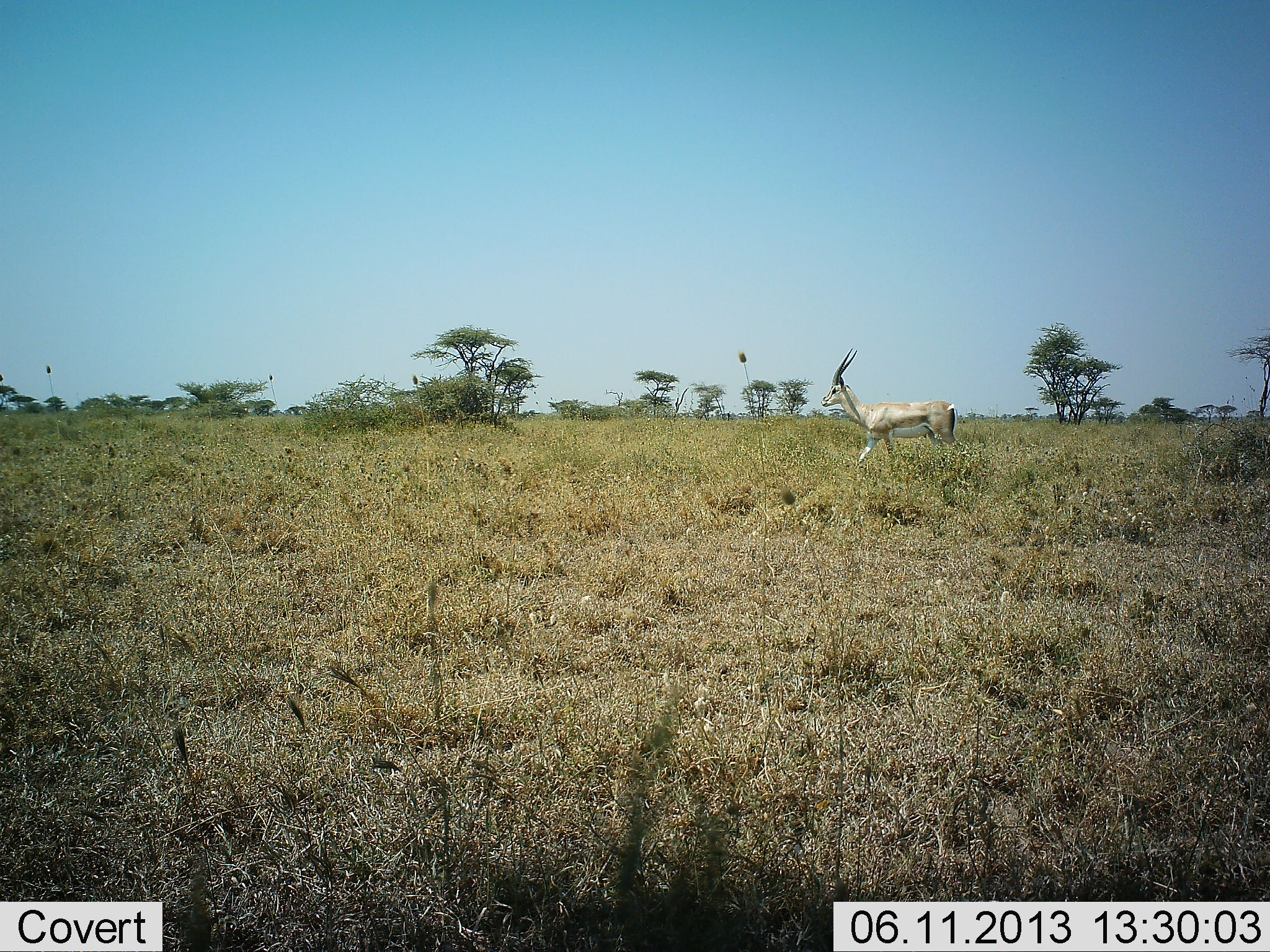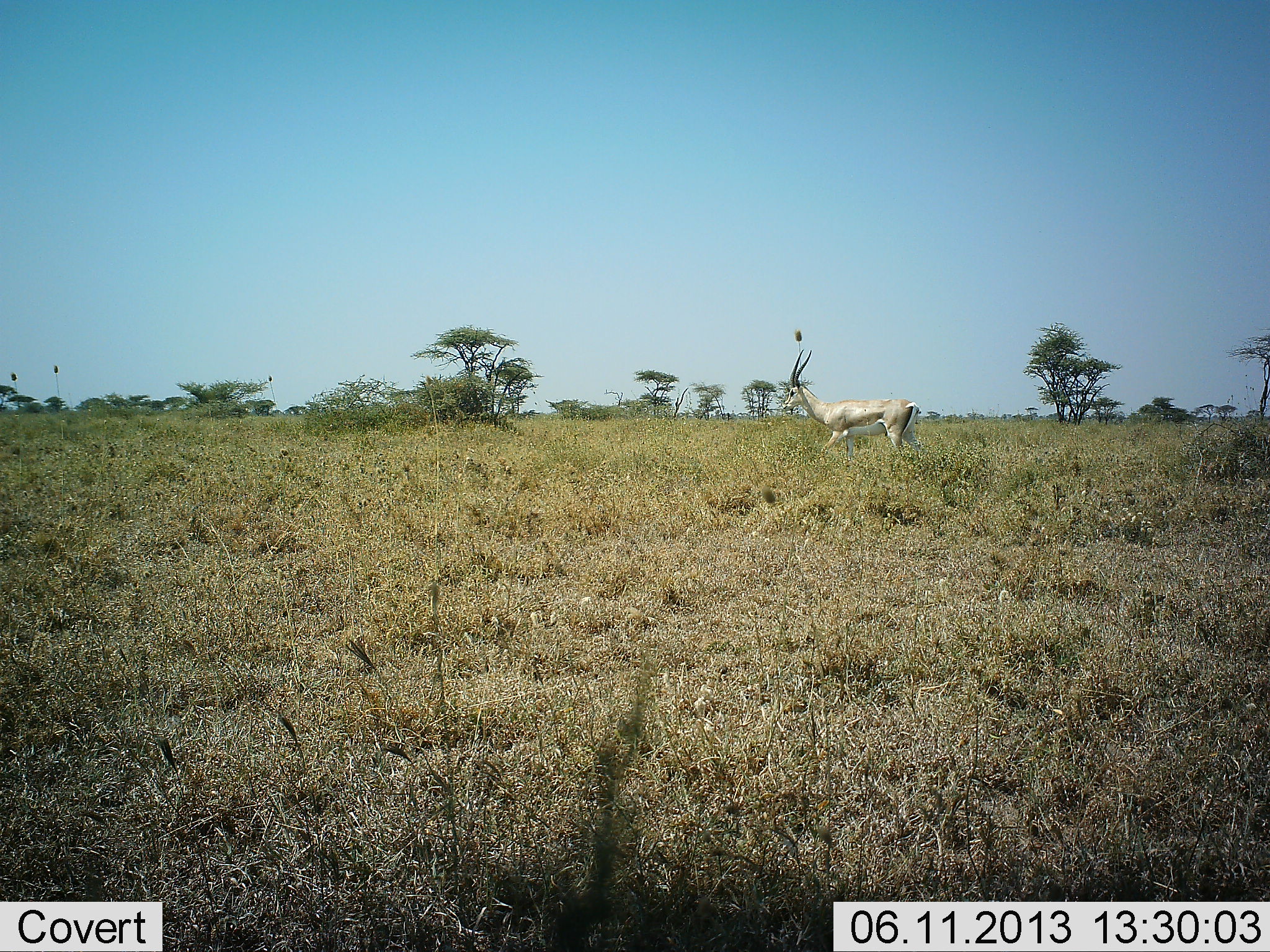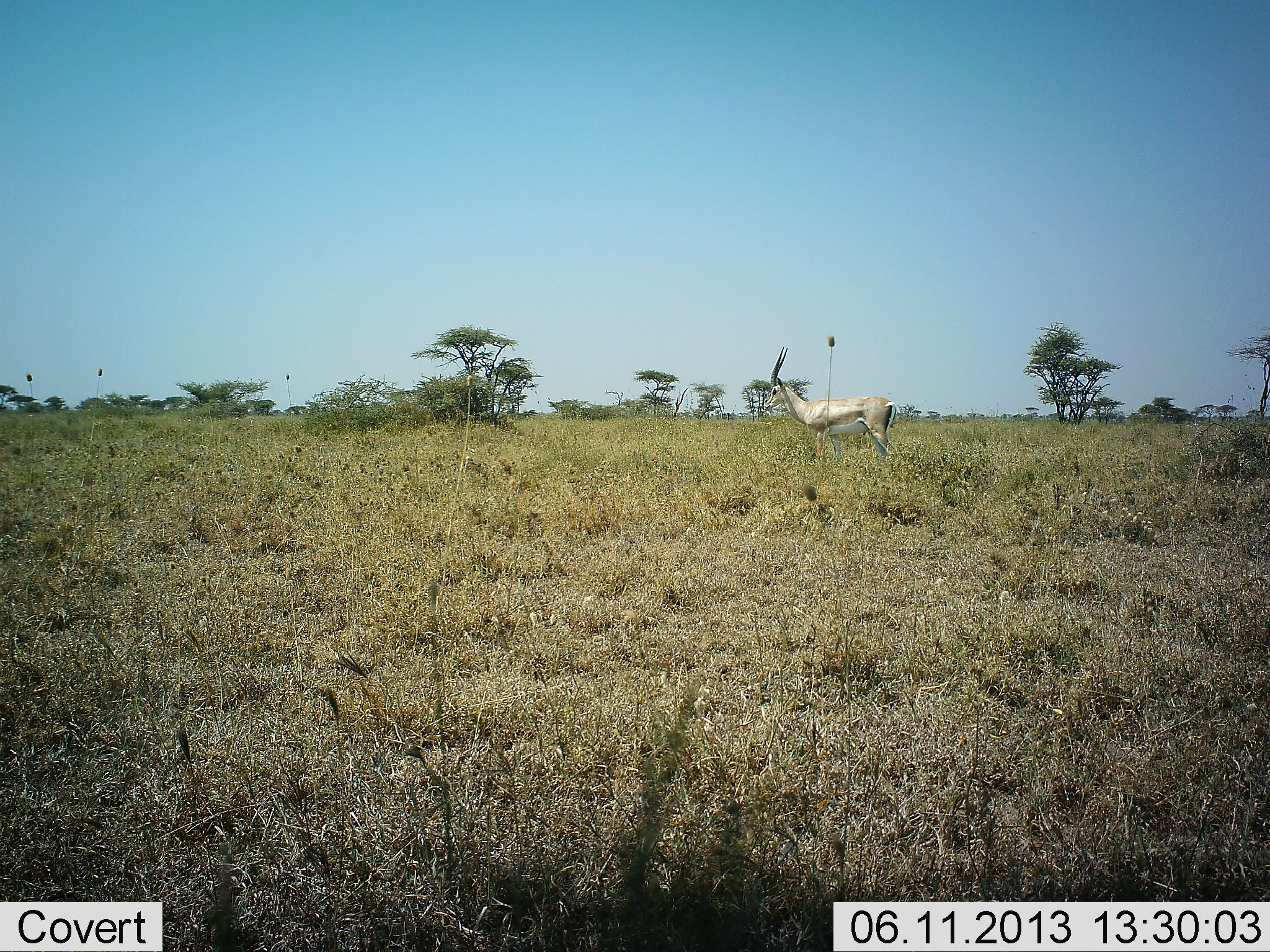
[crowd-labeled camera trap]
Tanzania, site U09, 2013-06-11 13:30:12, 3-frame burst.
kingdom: Animalia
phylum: Chordata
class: Mammalia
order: Artiodactyla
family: Bovidae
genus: Nanger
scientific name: Nanger granti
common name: grant's gazelle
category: gazellegrants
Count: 1.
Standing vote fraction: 16%.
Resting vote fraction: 0%.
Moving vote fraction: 84%.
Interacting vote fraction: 0%.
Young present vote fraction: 0%.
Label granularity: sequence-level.